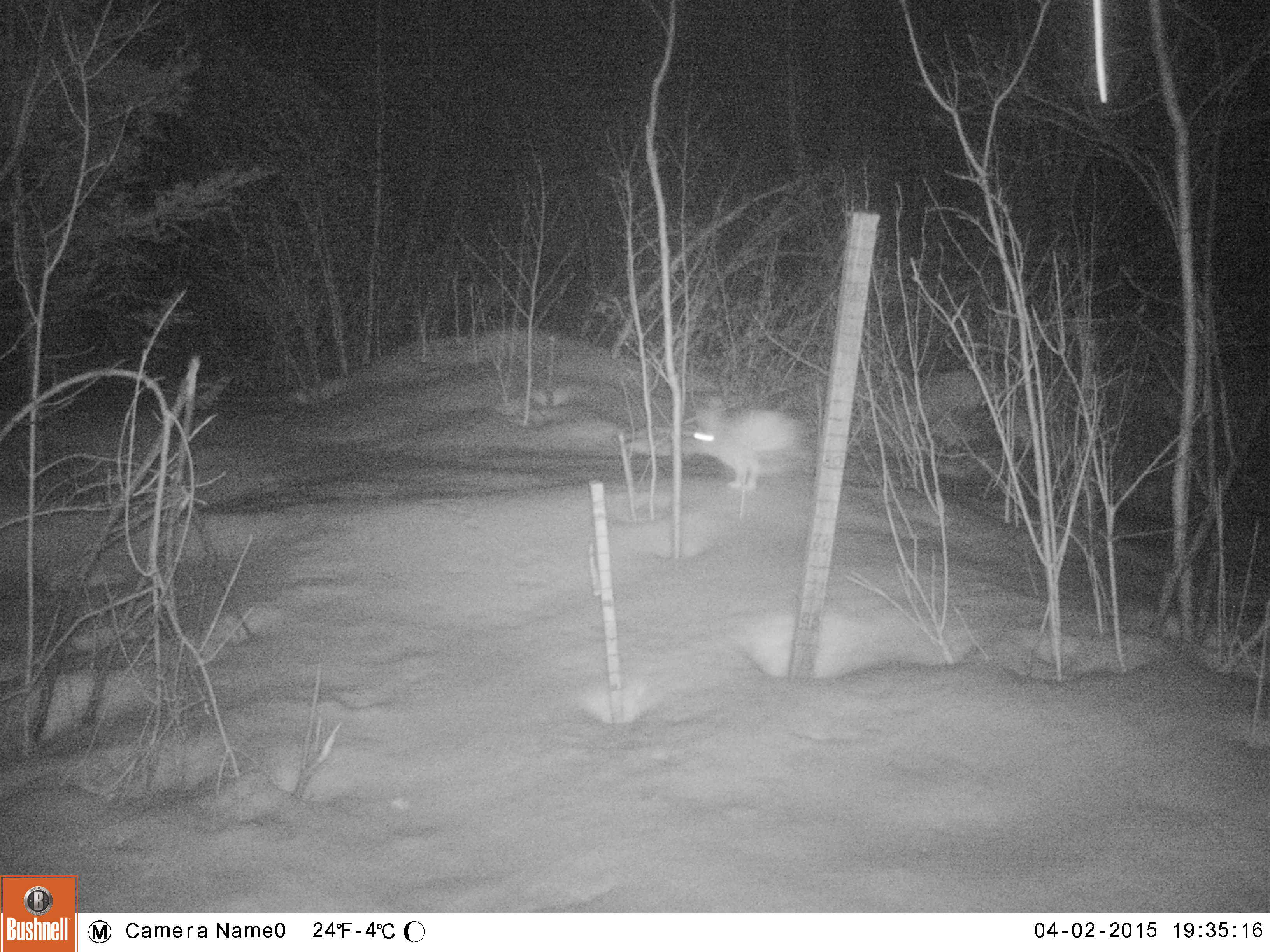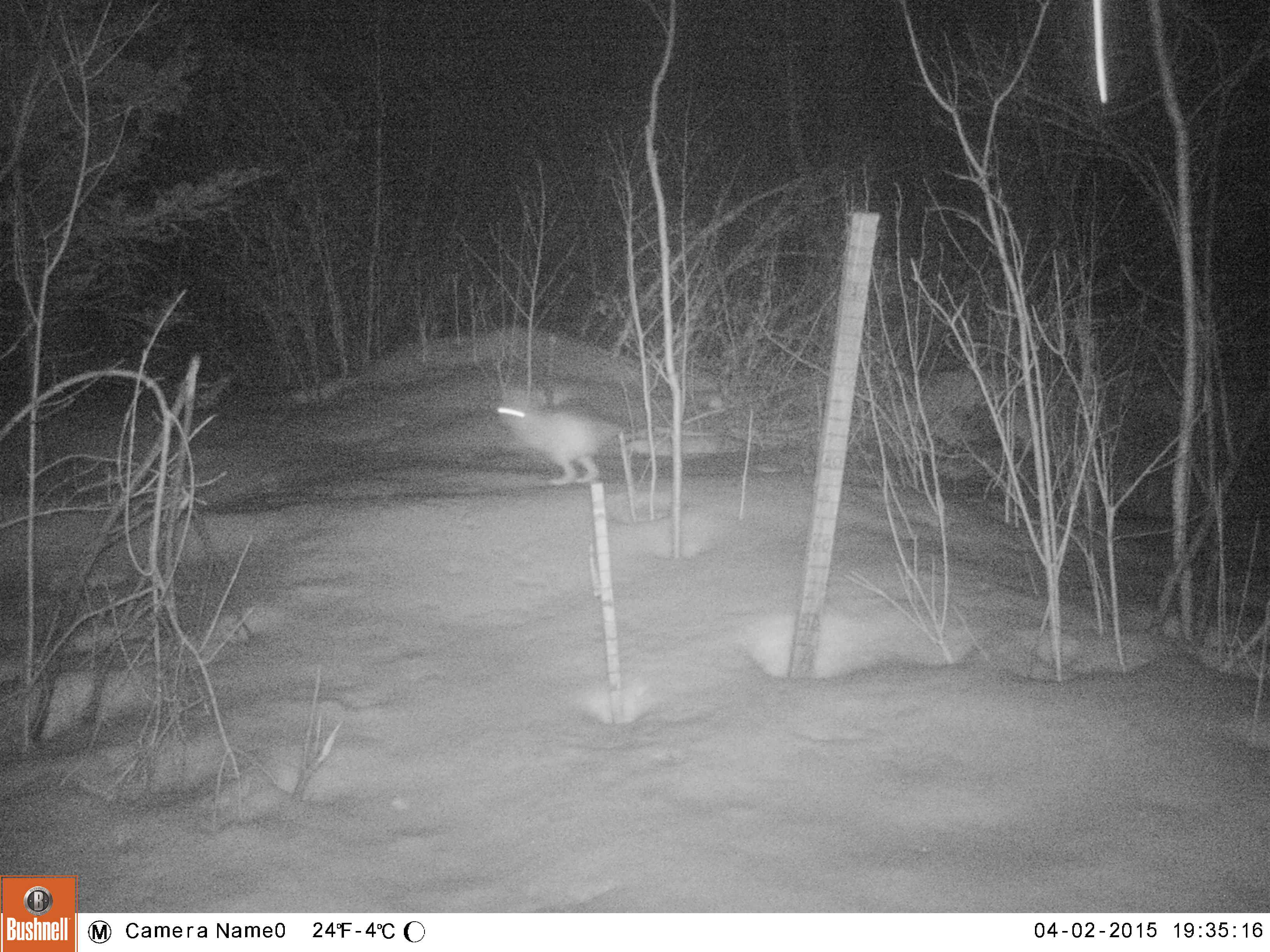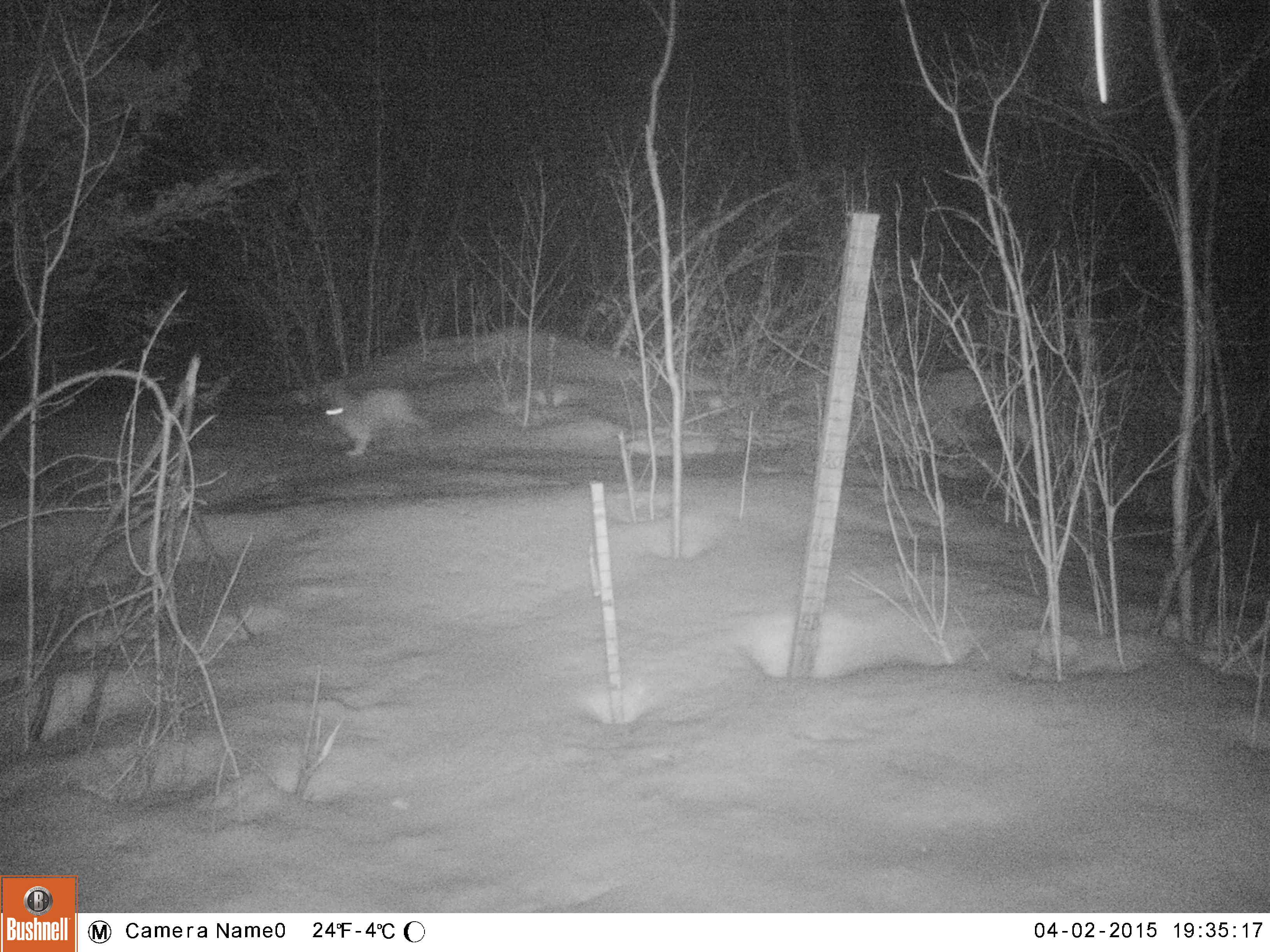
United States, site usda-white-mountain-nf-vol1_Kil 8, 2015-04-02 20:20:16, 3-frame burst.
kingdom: Animalia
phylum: Chordata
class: Mammalia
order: Lagomorpha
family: Leporidae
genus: Lepus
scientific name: Lepus americanus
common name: snowshoe hare